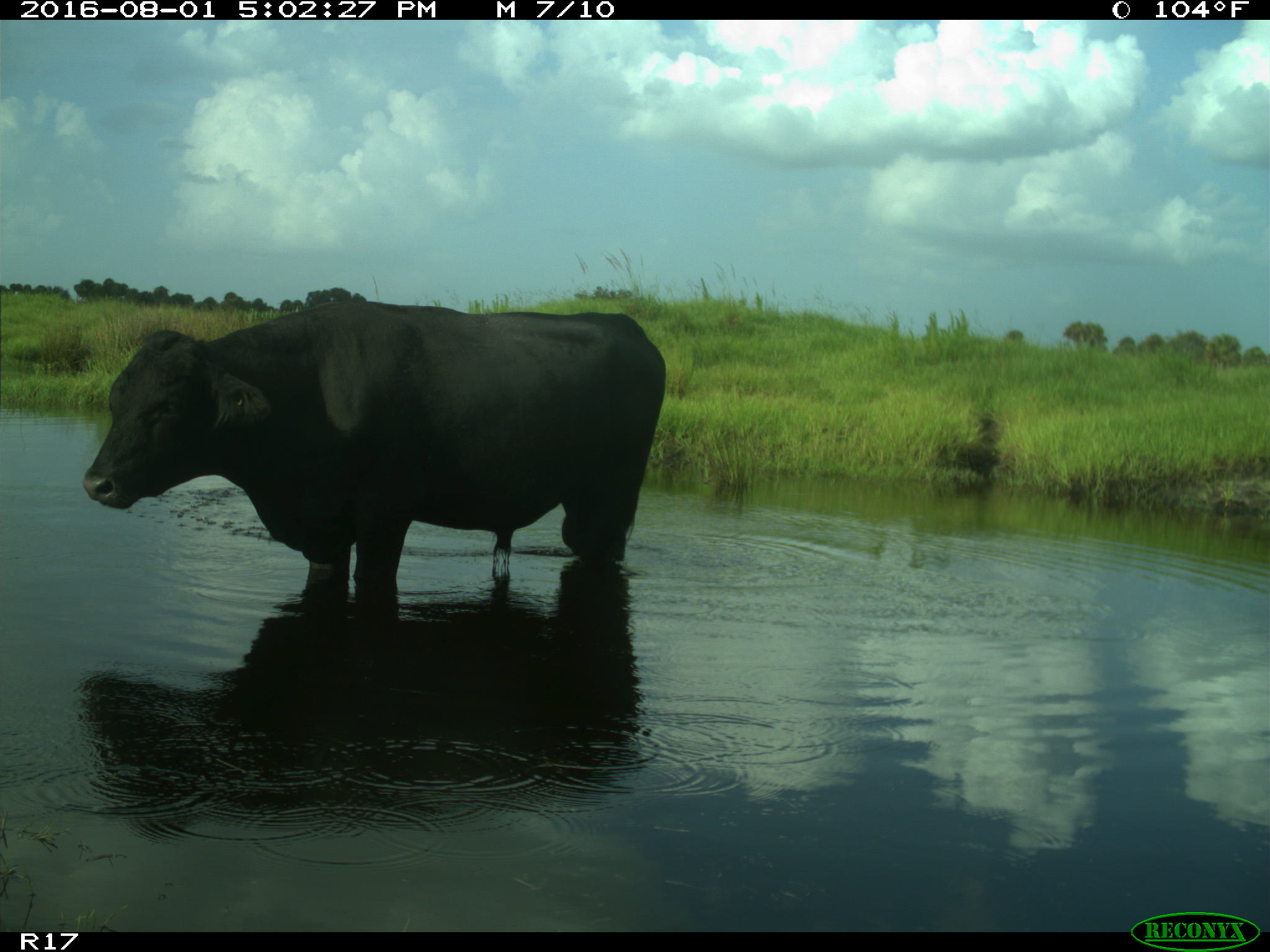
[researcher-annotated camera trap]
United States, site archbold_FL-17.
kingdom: Animalia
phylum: Chordata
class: Mammalia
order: Artiodactyla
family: Bovidae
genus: Bos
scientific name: Bos taurus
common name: domestic cow